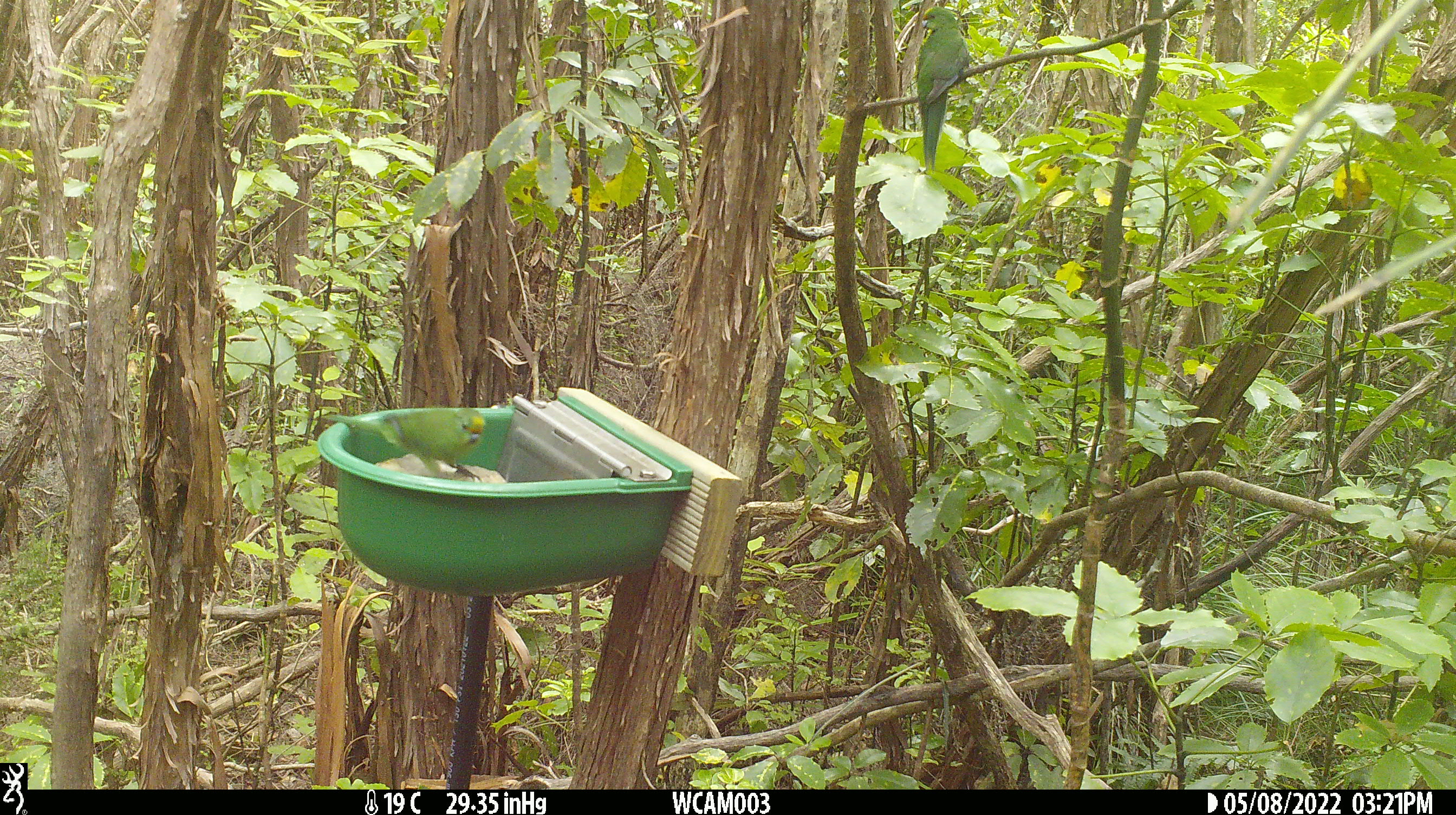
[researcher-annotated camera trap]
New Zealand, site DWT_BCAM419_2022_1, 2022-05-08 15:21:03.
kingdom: Animalia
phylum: Chordata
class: Aves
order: Psittaciformes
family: Psittaculidae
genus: Cyanoramphus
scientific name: Cyanoramphus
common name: parakeet